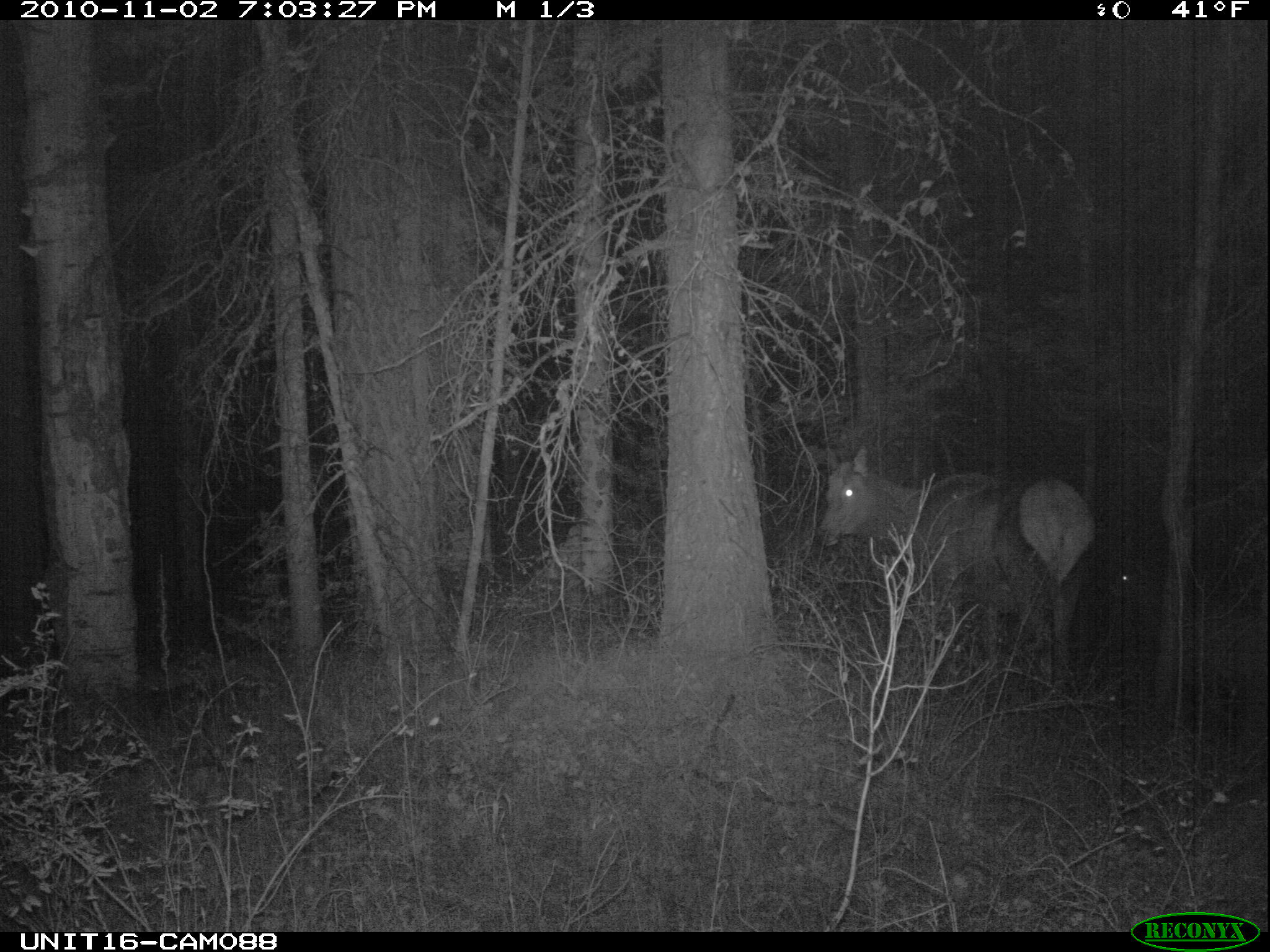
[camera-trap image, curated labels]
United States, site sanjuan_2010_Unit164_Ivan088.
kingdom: Animalia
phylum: Chordata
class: Mammalia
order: Artiodactyla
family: Cervidae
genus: Cervus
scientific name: Cervus elaphus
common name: red deer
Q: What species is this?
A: Cervus elaphus (red deer).